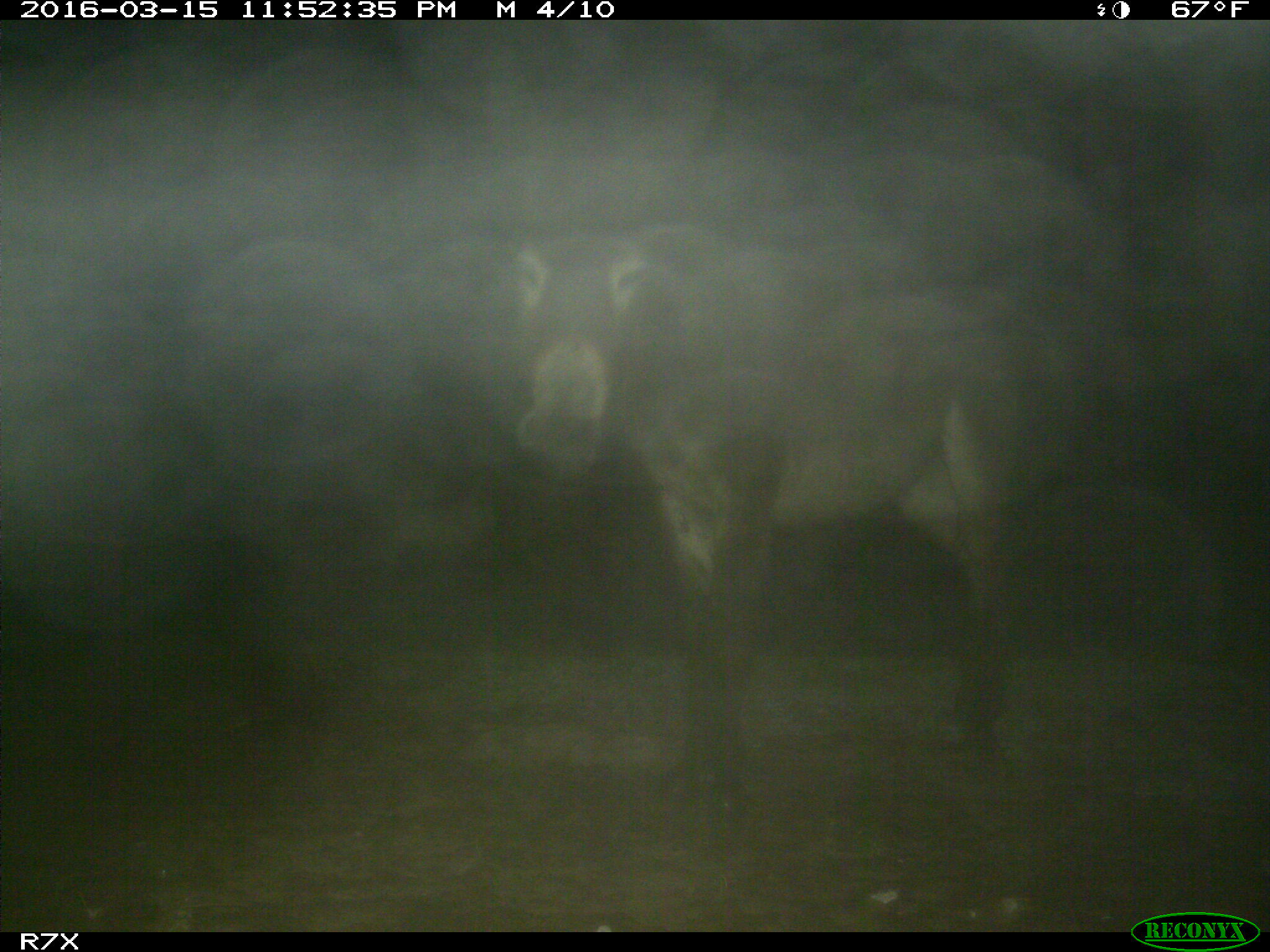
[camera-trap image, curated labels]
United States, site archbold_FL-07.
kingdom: Animalia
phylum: Chordata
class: Mammalia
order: Perissodactyla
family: Equidae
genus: Equus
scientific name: Equus africanus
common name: african wild ass